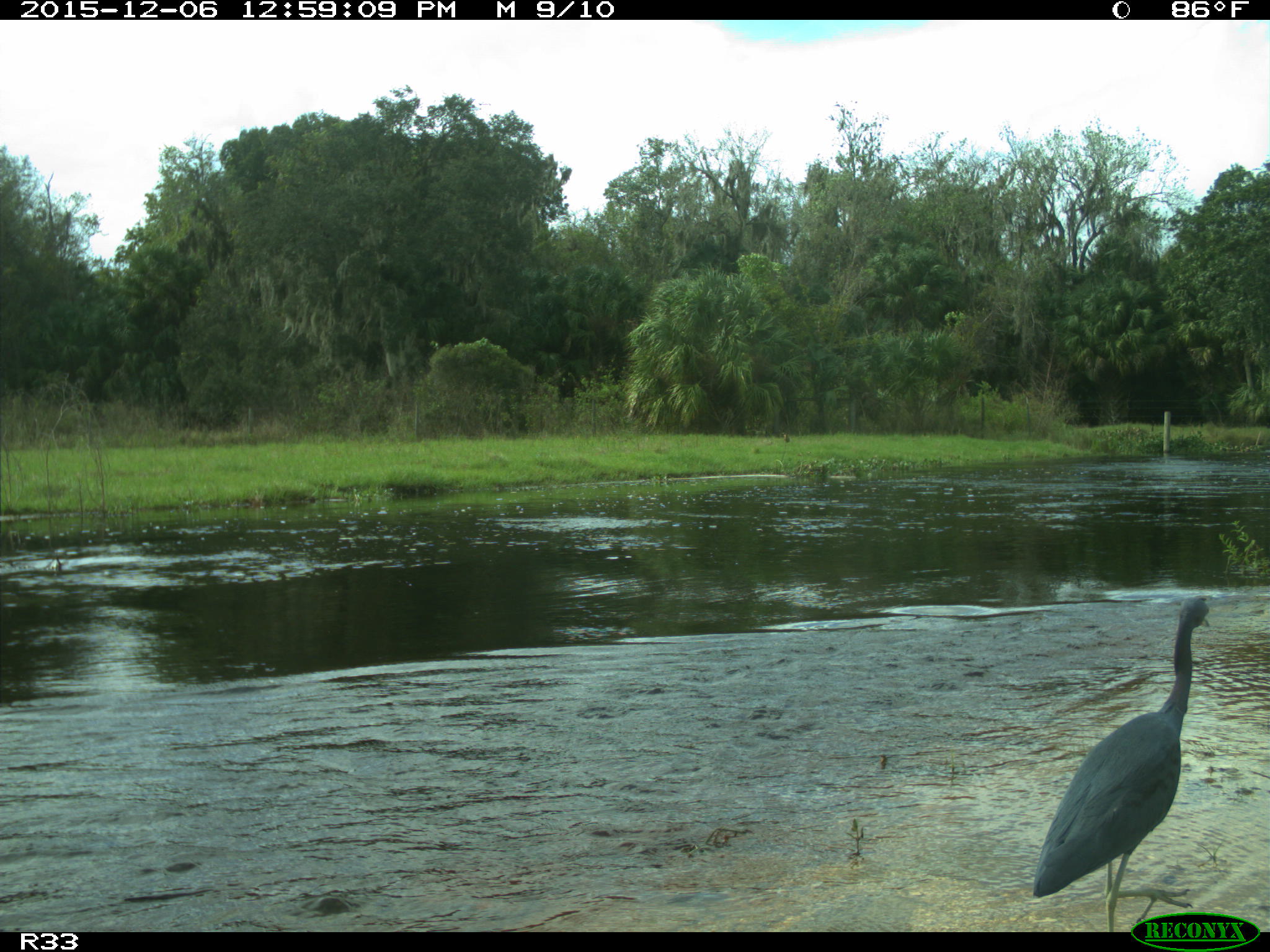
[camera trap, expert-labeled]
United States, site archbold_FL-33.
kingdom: Animalia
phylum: Chordata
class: Aves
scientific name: Aves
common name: birds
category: unidentified bird